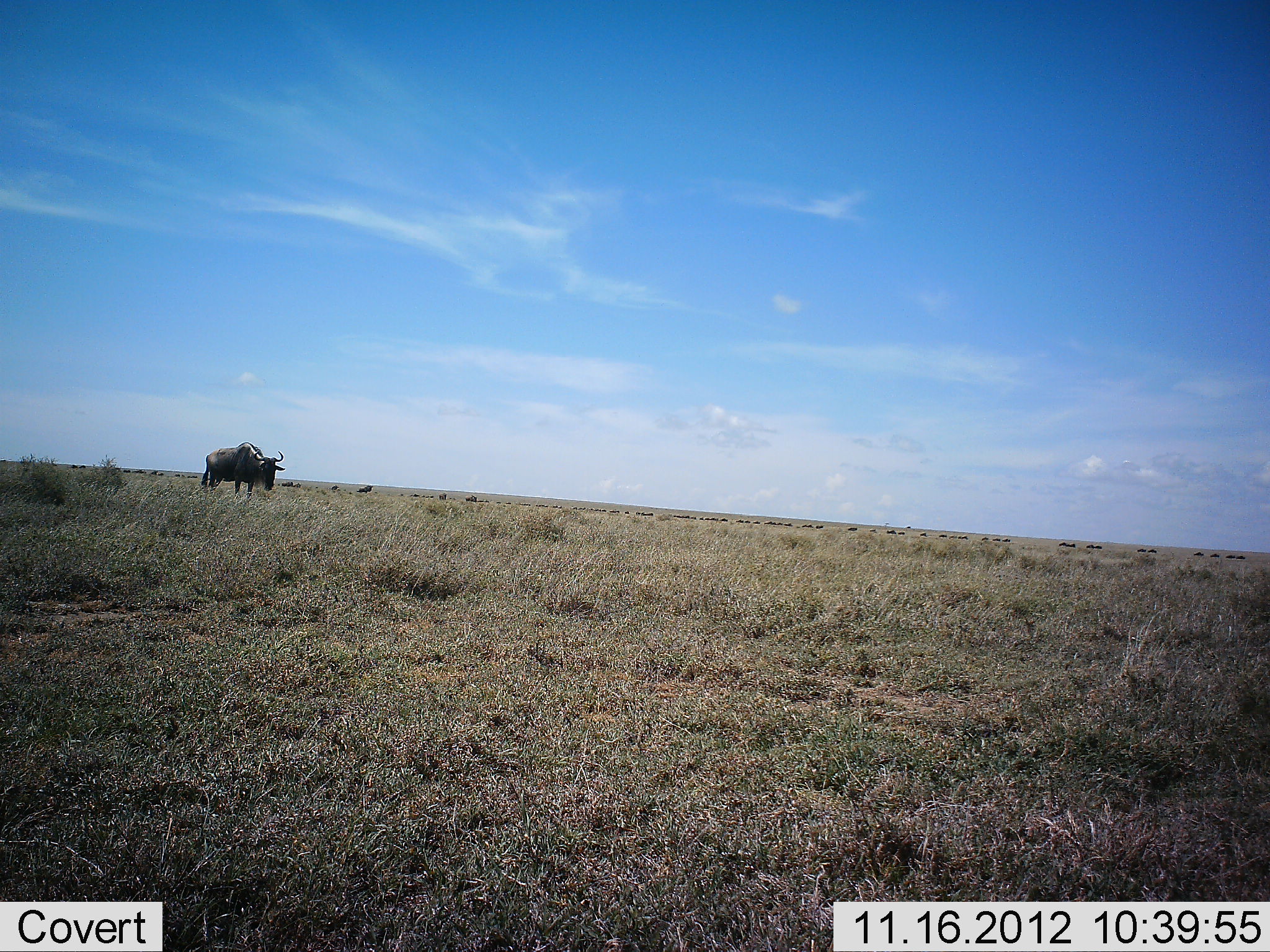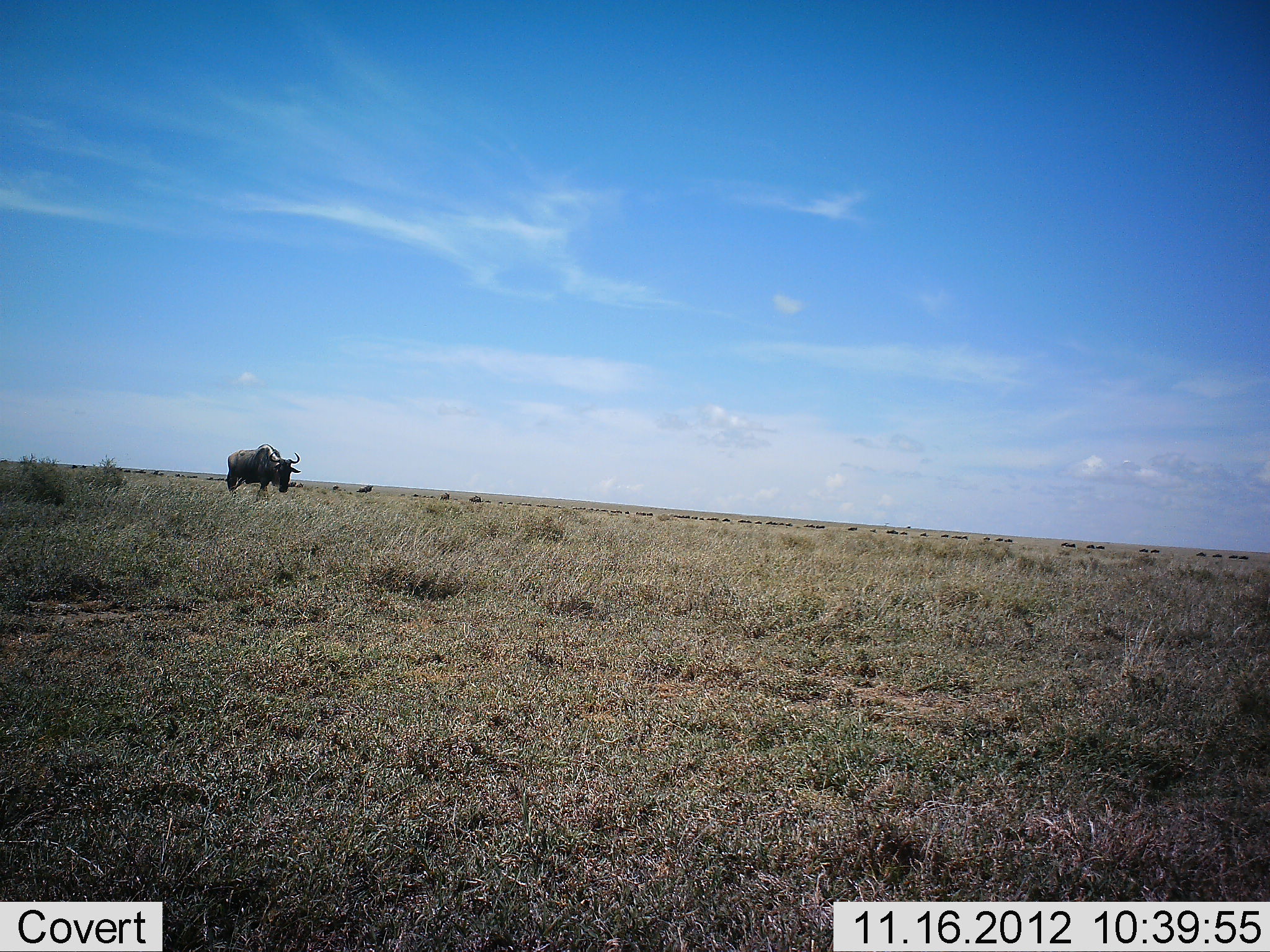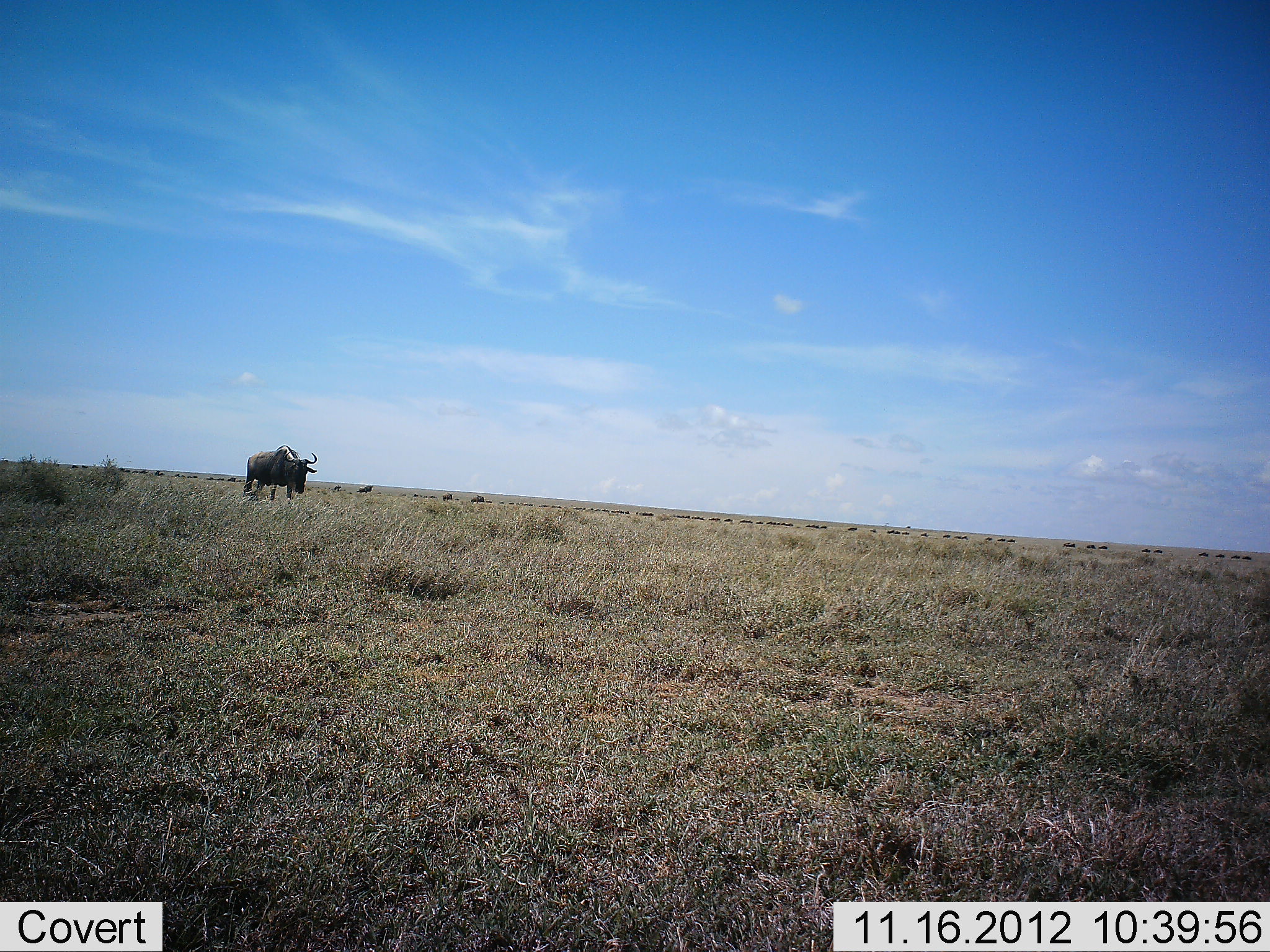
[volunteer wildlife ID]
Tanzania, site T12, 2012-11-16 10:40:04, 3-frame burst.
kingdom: Animalia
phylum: Chordata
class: Mammalia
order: Artiodactyla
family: Bovidae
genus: Connochaetes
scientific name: Connochaetes taurinus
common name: blue wildebeest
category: wildebeest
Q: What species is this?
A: Wildebeest (blue wildebeest) (Connochaetes taurinus).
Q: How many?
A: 11-50.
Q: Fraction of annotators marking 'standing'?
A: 20%.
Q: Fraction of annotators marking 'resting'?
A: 0%.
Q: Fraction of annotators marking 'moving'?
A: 90%.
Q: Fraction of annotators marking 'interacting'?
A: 0%.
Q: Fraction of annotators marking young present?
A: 0%.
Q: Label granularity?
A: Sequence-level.